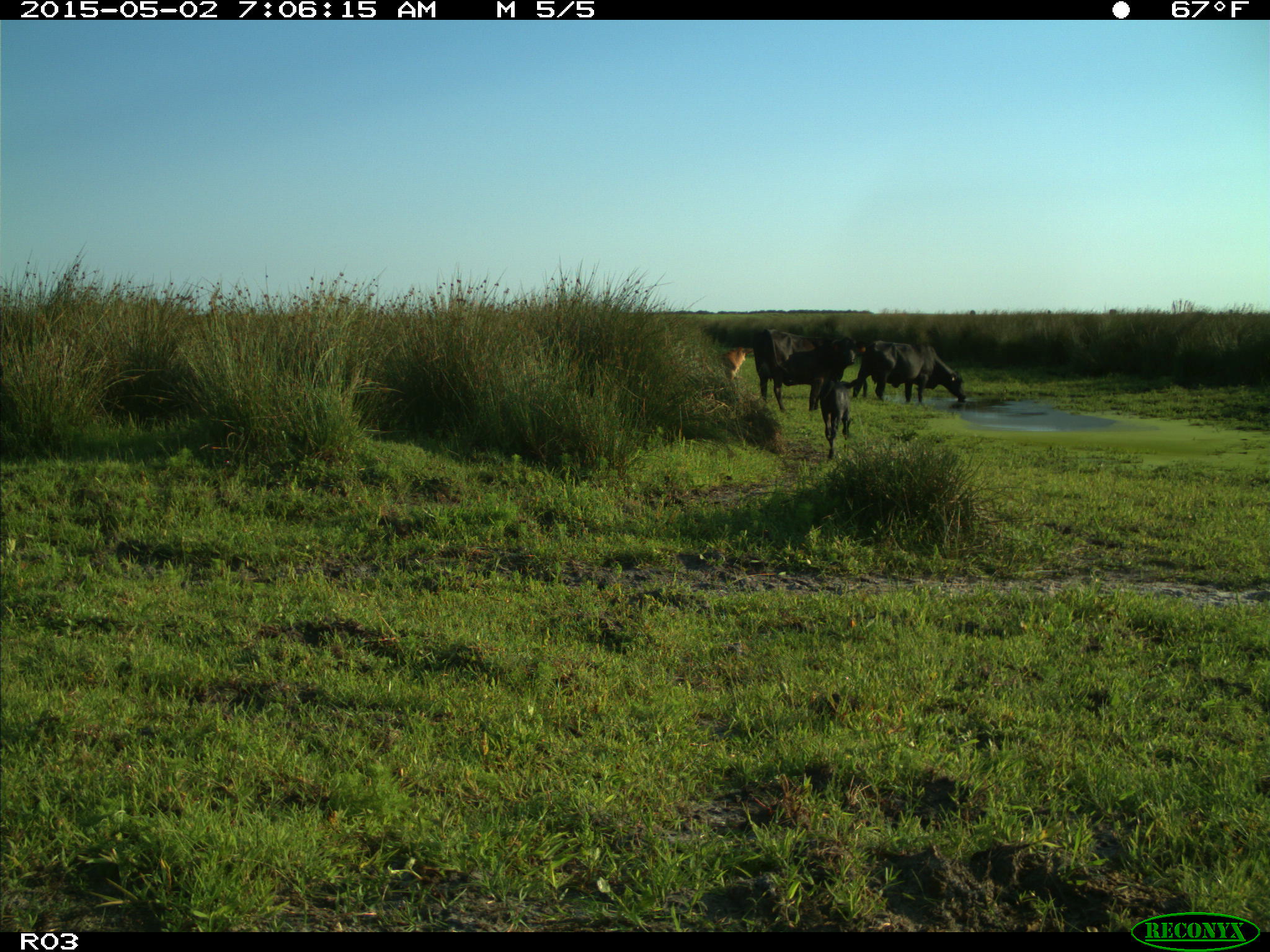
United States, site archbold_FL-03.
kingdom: Animalia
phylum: Chordata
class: Mammalia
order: Artiodactyla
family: Bovidae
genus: Bos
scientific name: Bos taurus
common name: domestic cow